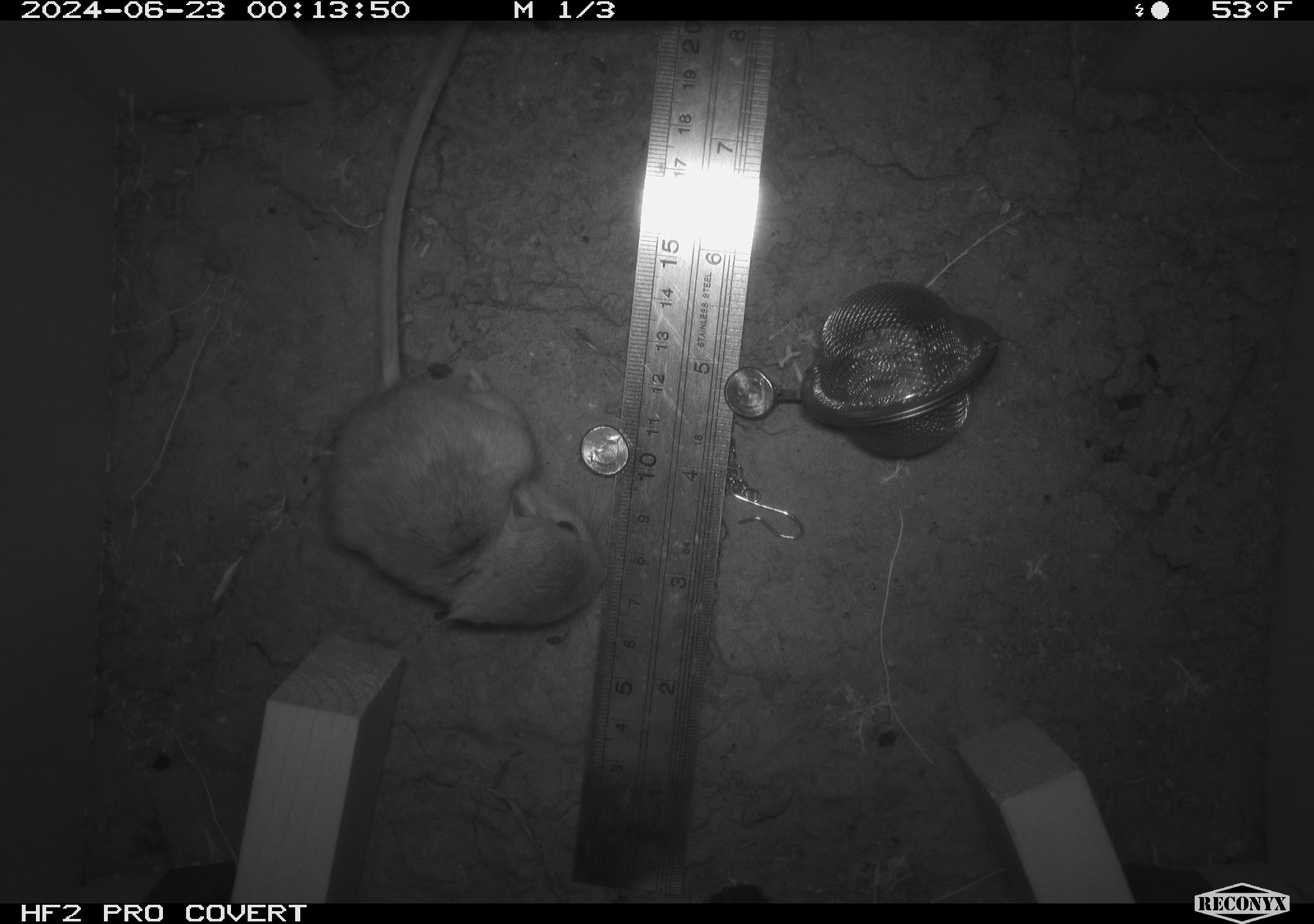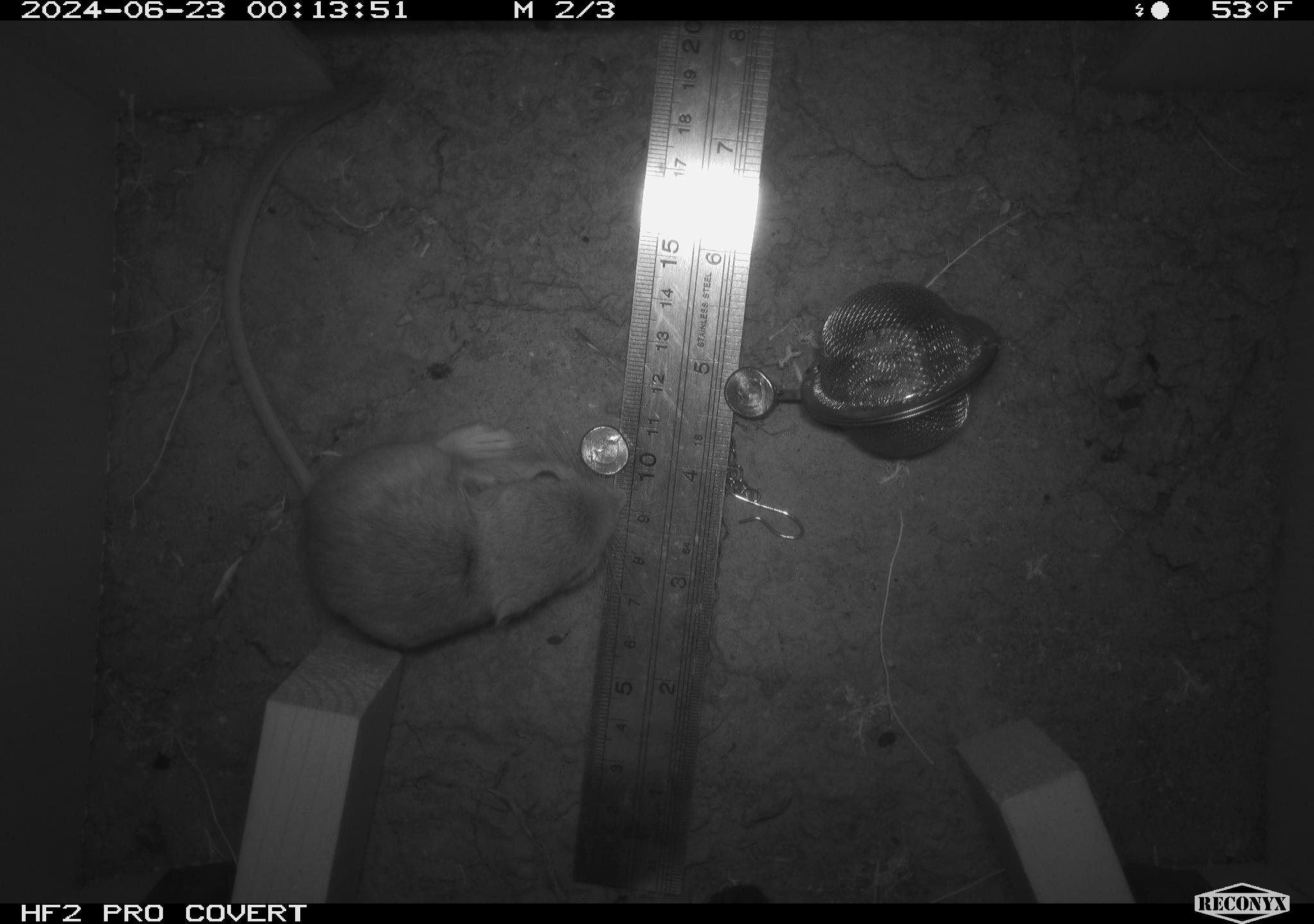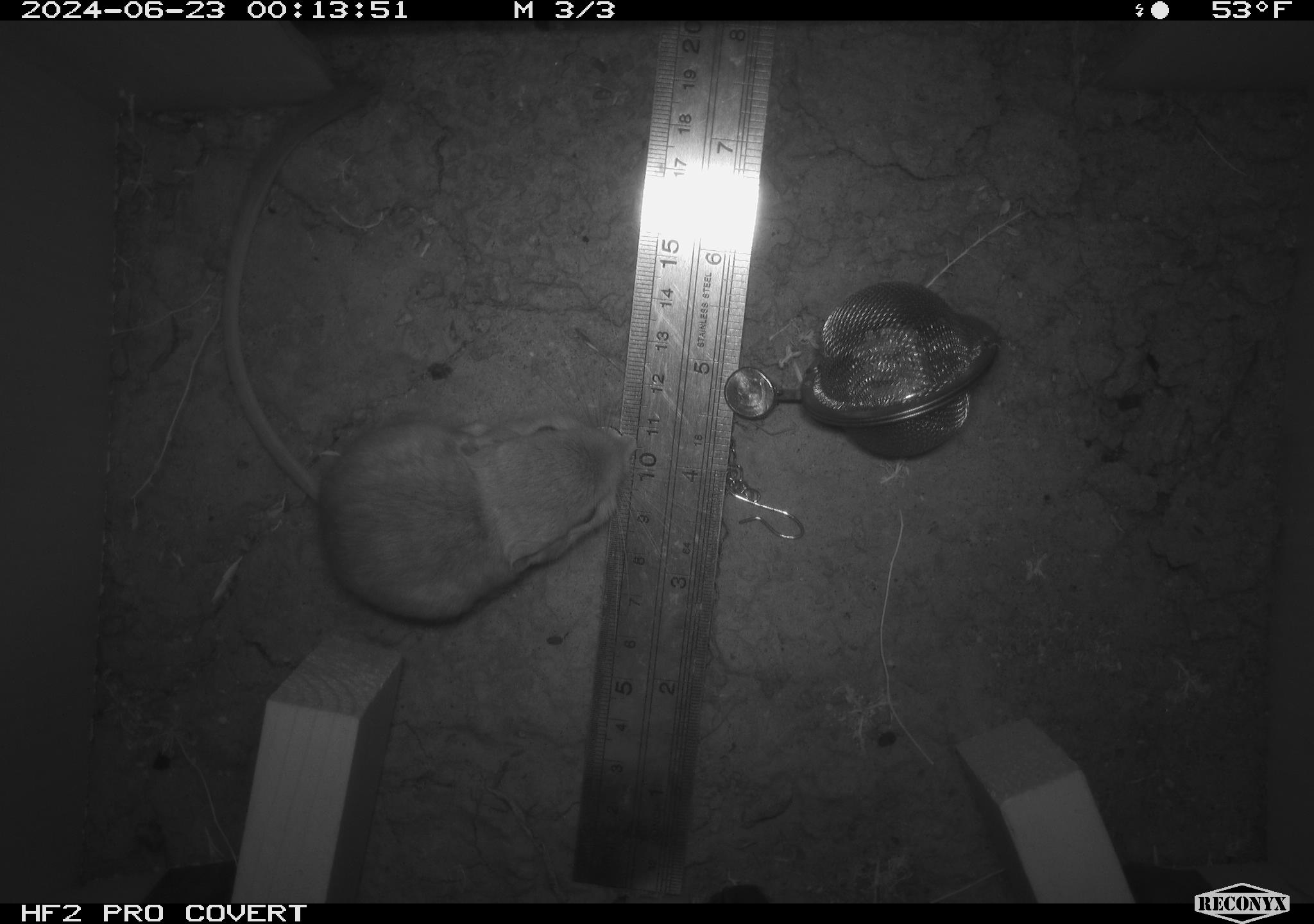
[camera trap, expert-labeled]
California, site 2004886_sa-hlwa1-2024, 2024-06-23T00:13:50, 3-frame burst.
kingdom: Animalia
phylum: Chordata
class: Mammalia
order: Rodentia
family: Heteromyidae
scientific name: Heteromyidae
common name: kangaroo rats and pocket mice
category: heteromyidae family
Heteromyidae family (kangaroo rats and pocket mice) (Heteromyidae).